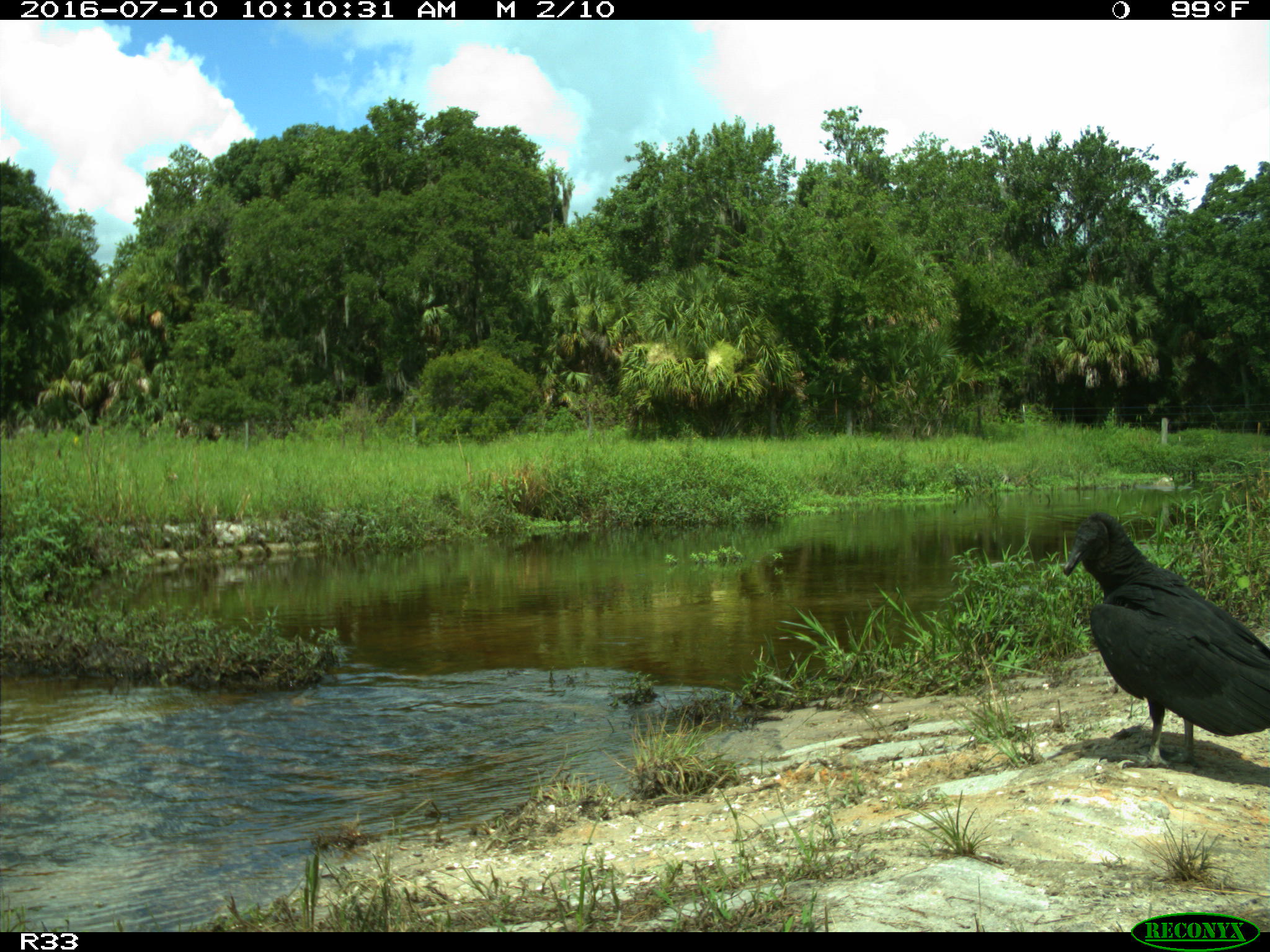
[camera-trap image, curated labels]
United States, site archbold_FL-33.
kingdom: Animalia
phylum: Chordata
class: Aves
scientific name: Aves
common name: birds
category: unidentified bird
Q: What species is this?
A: Unidentified bird (birds) (Aves).